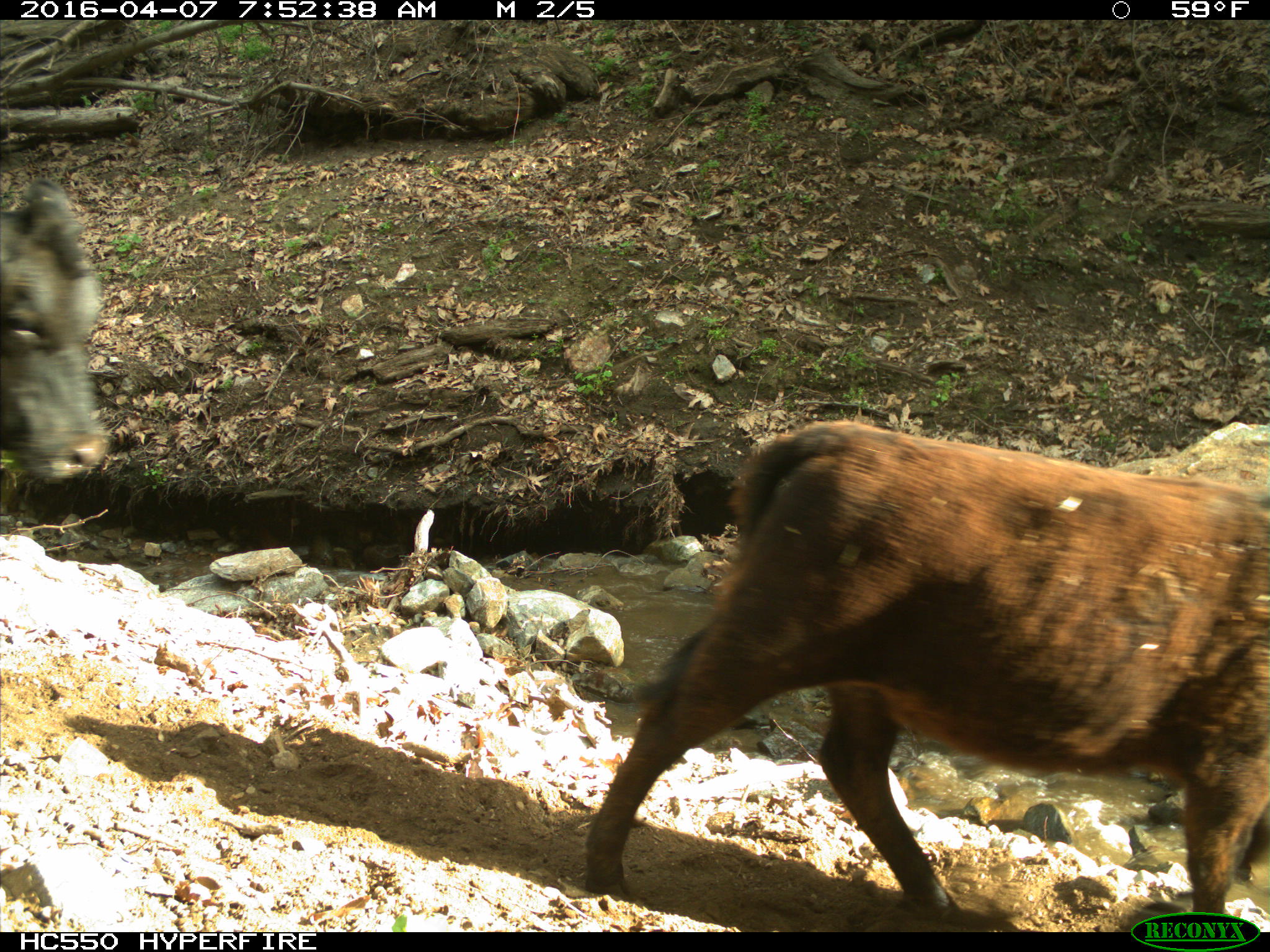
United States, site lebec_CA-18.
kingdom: Animalia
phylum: Chordata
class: Mammalia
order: Artiodactyla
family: Bovidae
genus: Bos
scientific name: Bos taurus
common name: domestic cow